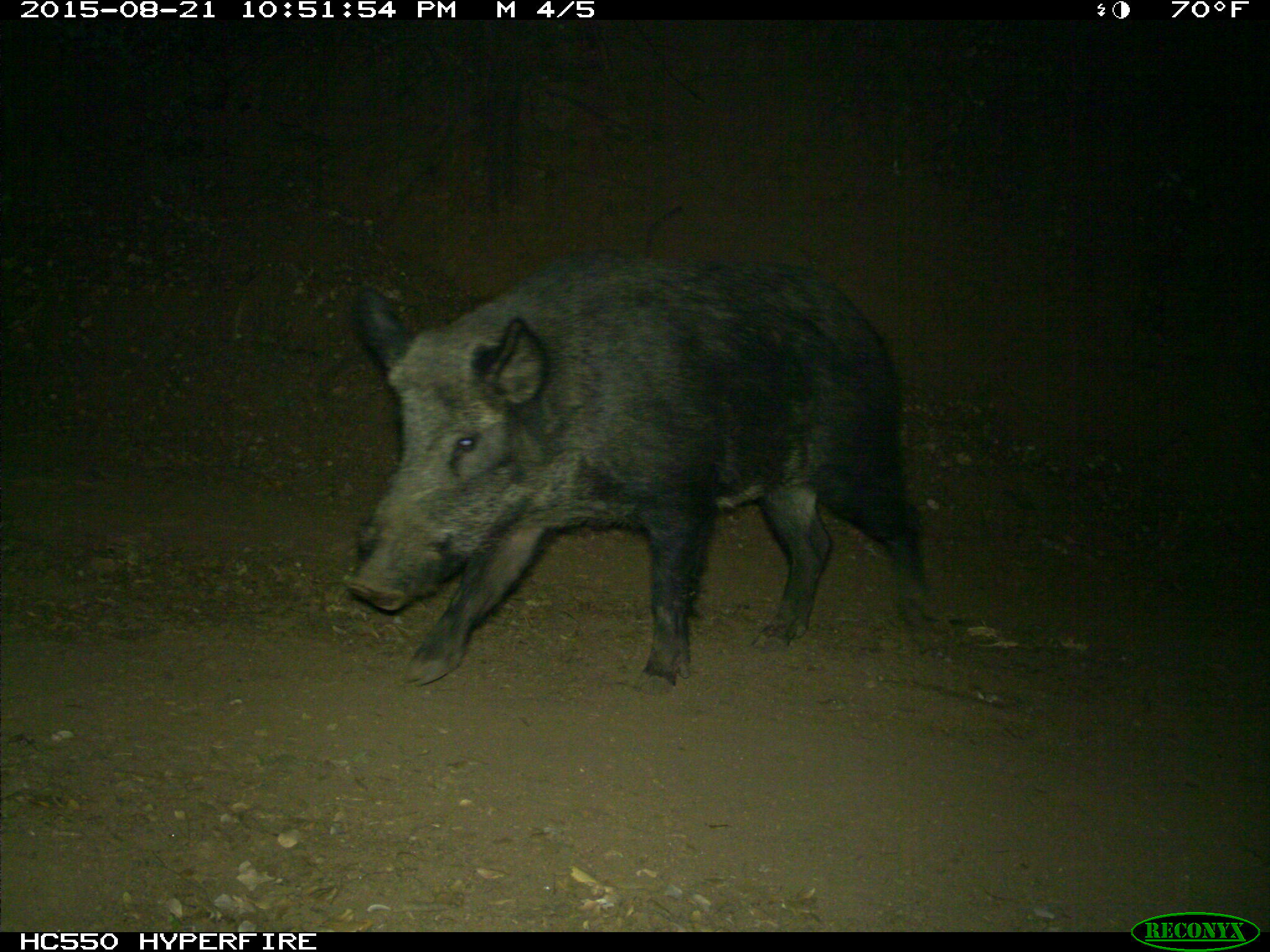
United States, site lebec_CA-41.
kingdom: Animalia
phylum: Chordata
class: Mammalia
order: Artiodactyla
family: Suidae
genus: Sus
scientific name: Sus scrofa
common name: wild boar